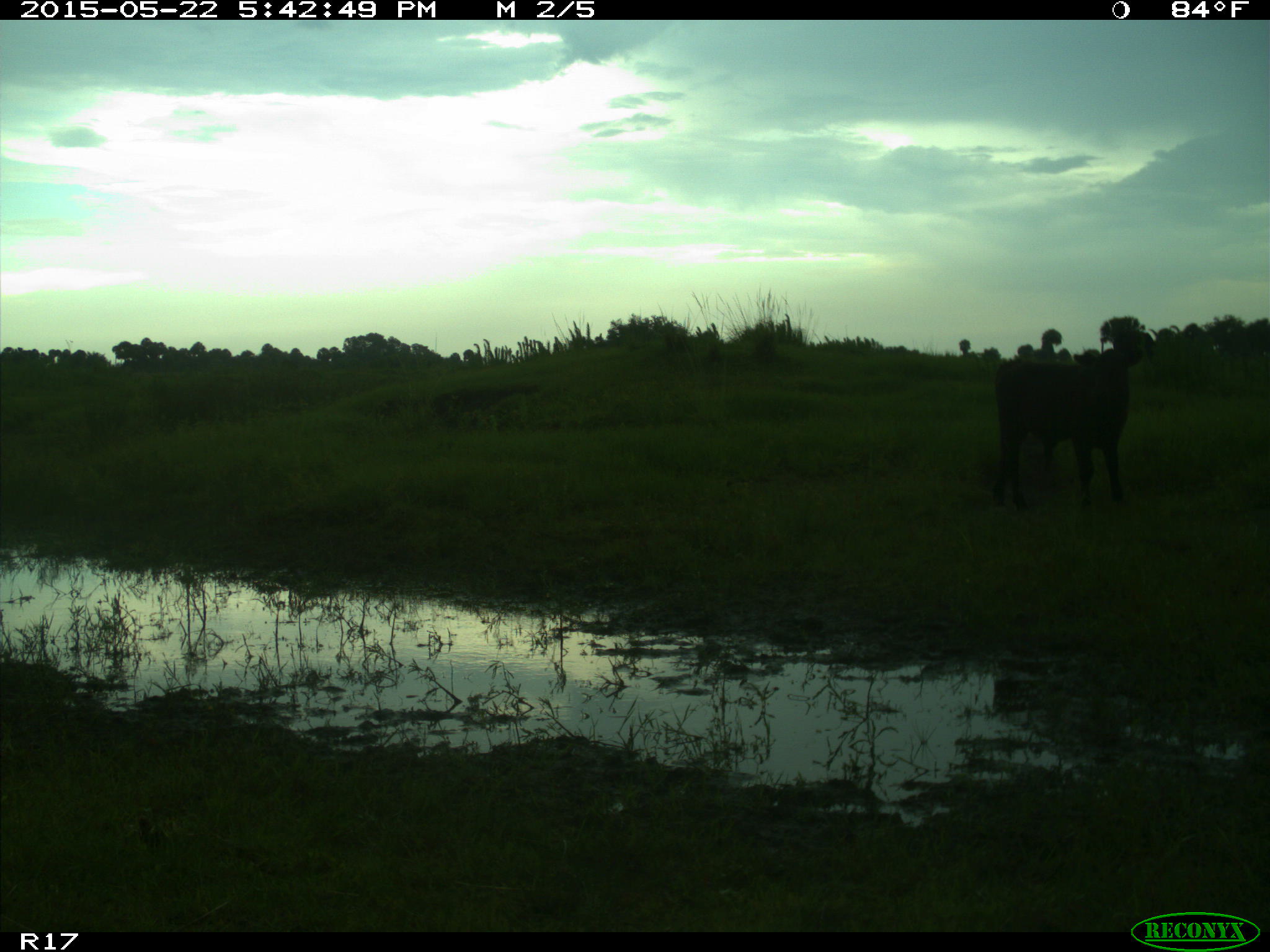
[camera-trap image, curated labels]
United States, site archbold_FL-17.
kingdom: Animalia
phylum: Chordata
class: Mammalia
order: Artiodactyla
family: Bovidae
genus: Bos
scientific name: Bos taurus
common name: domestic cow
Bos taurus (domestic cow).